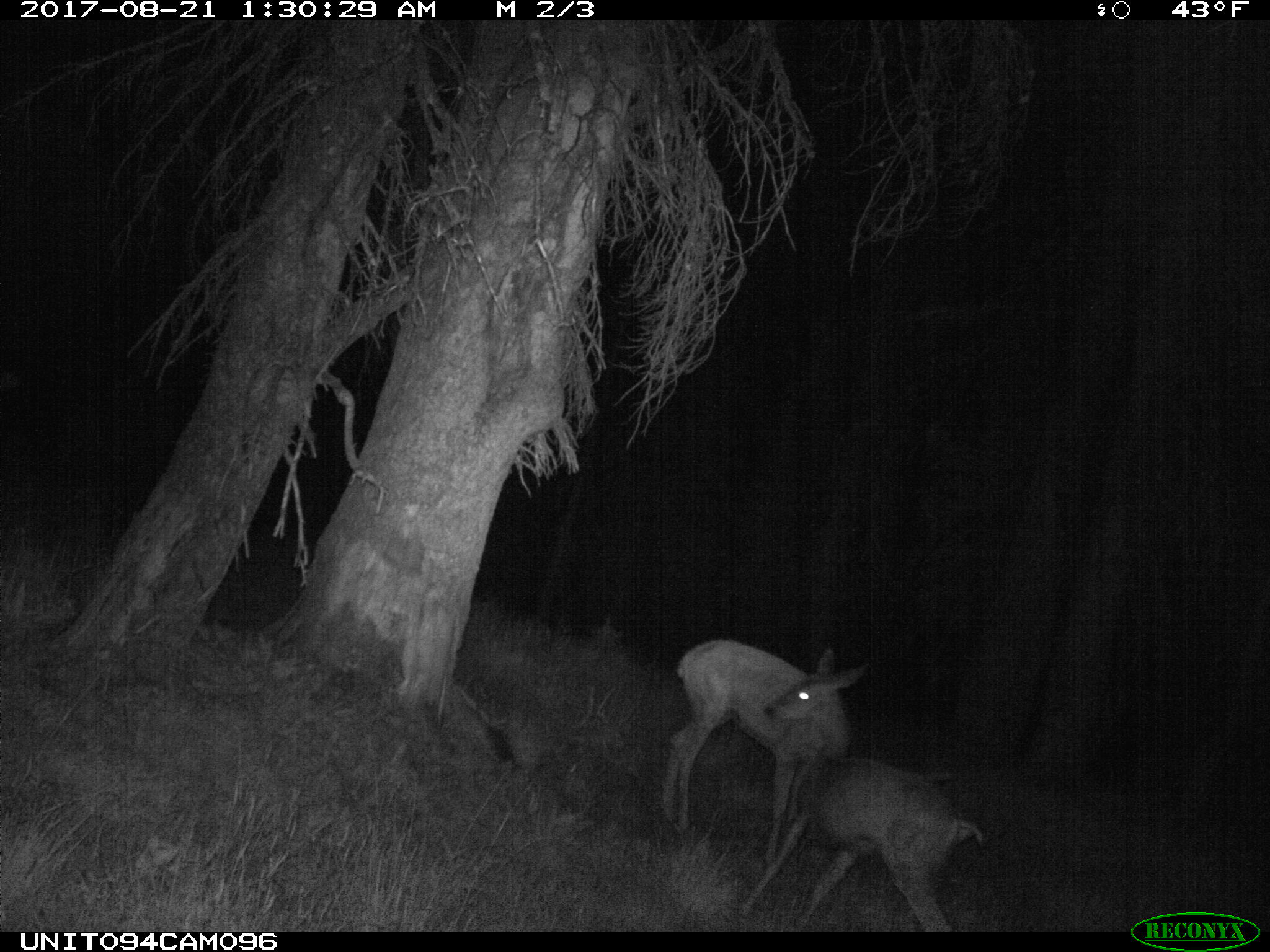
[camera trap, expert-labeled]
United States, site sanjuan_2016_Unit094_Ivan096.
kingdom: Animalia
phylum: Chordata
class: Mammalia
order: Artiodactyla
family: Cervidae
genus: Odocoileus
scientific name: Odocoileus hemionus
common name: mule deer